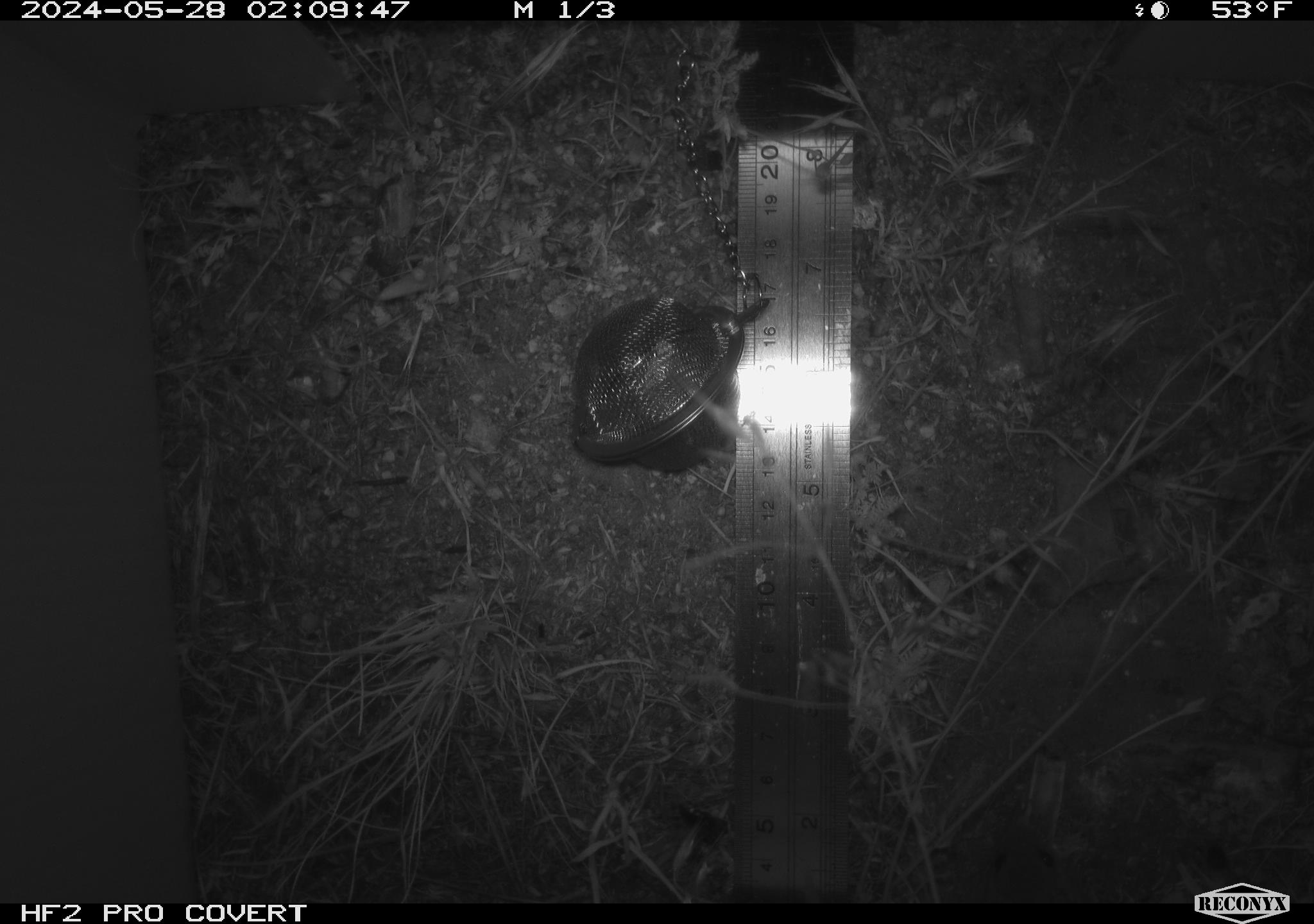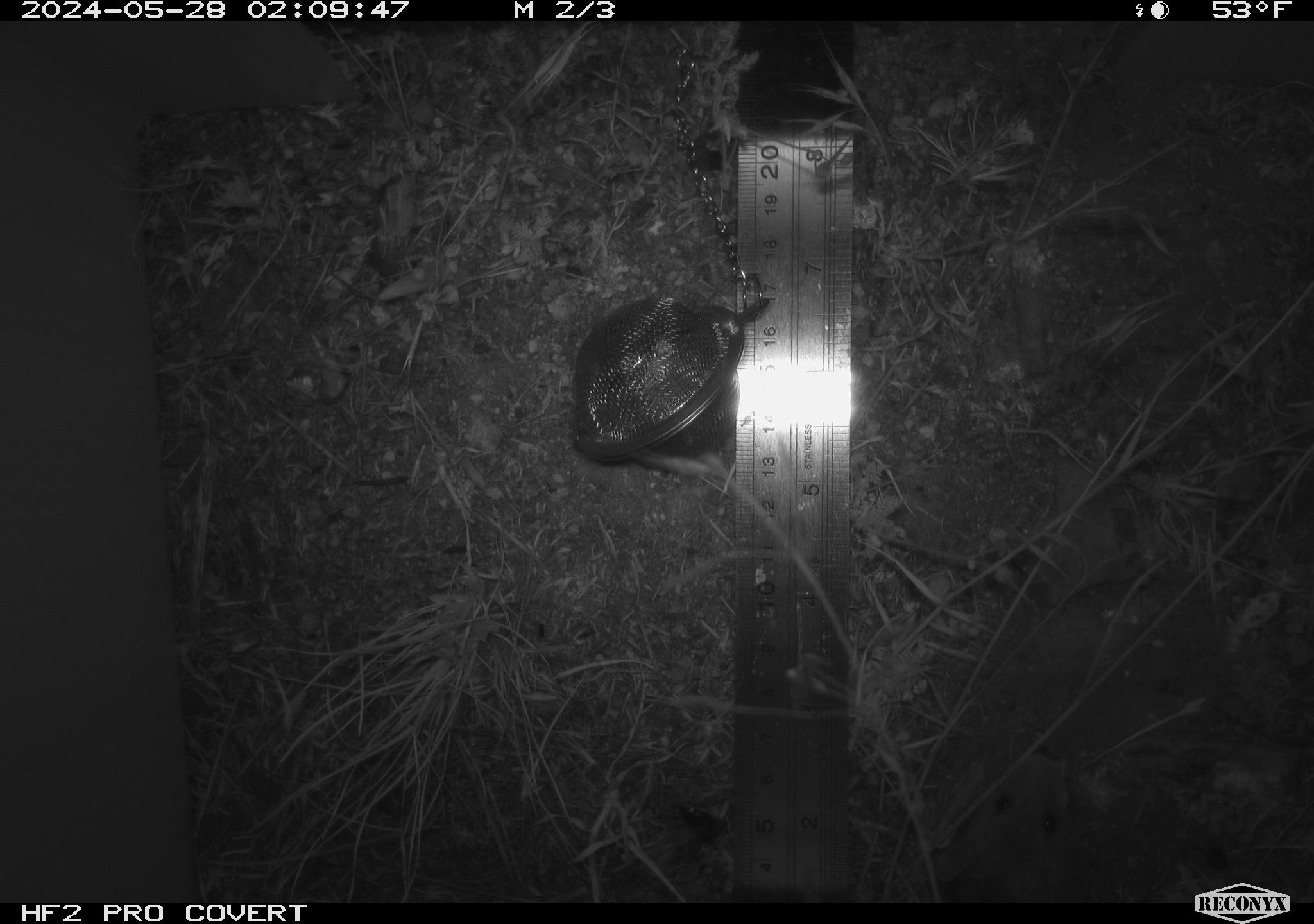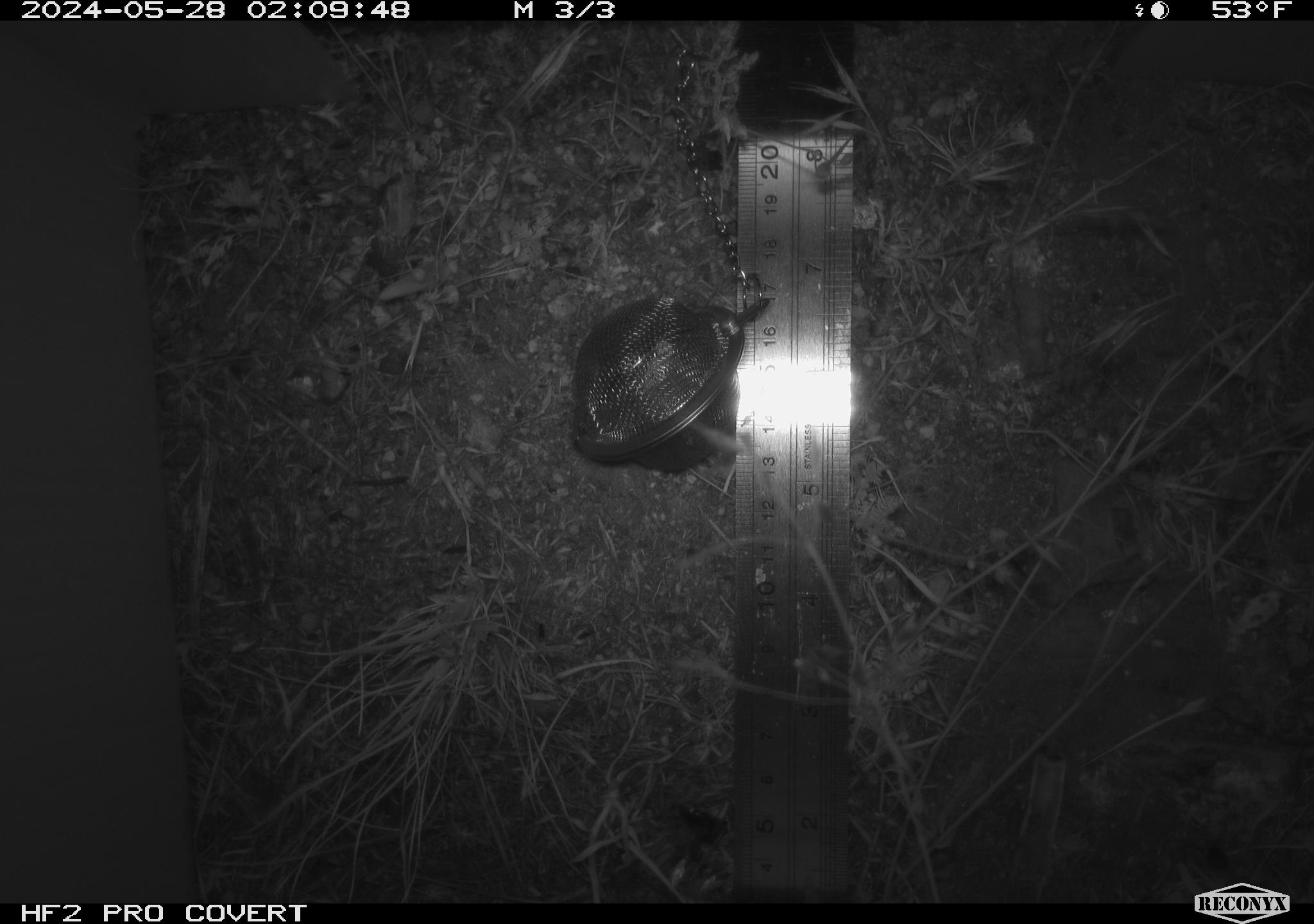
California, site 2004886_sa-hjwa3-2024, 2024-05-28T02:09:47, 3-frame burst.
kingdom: Animalia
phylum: Chordata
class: Mammalia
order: Rodentia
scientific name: Rodentia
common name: rodent